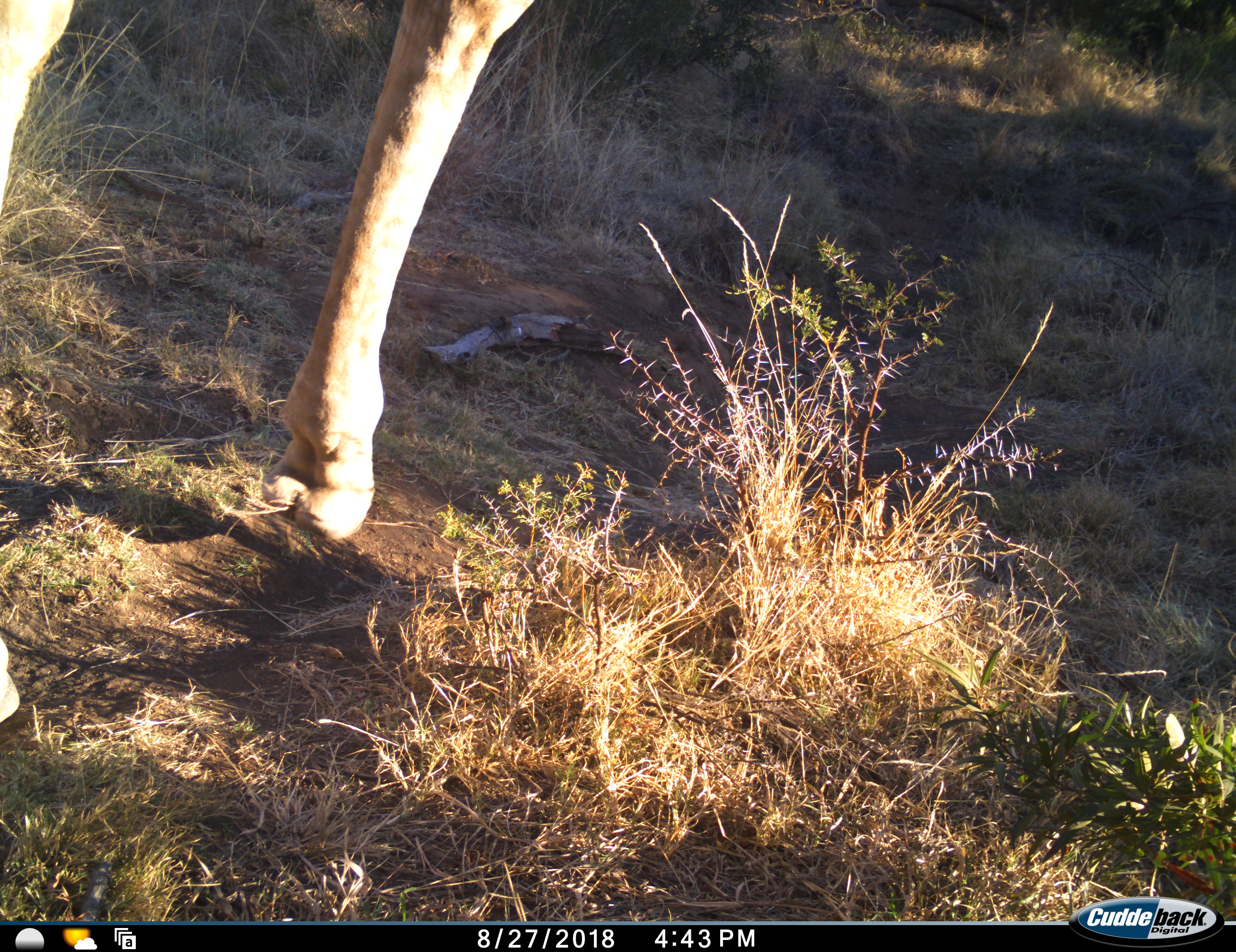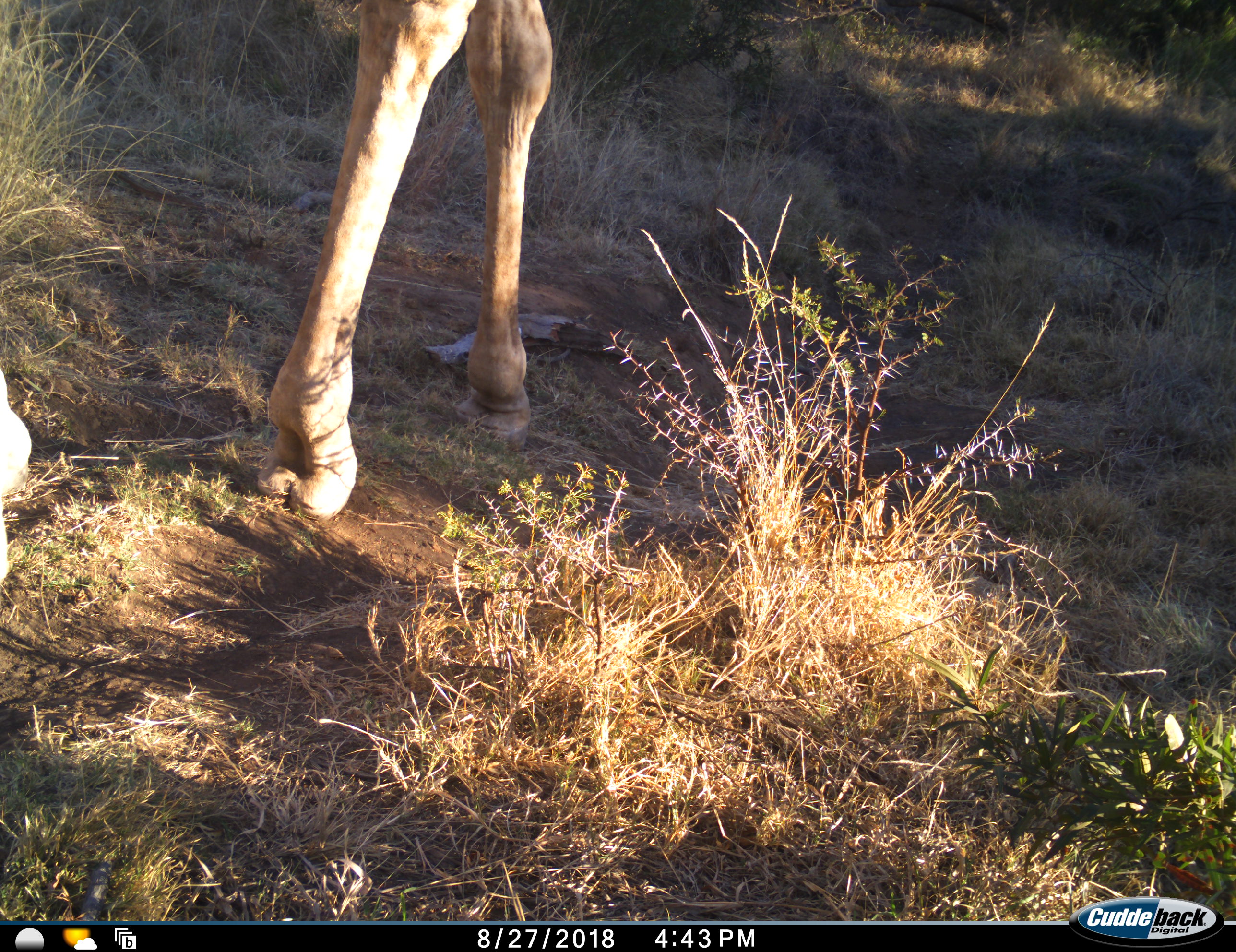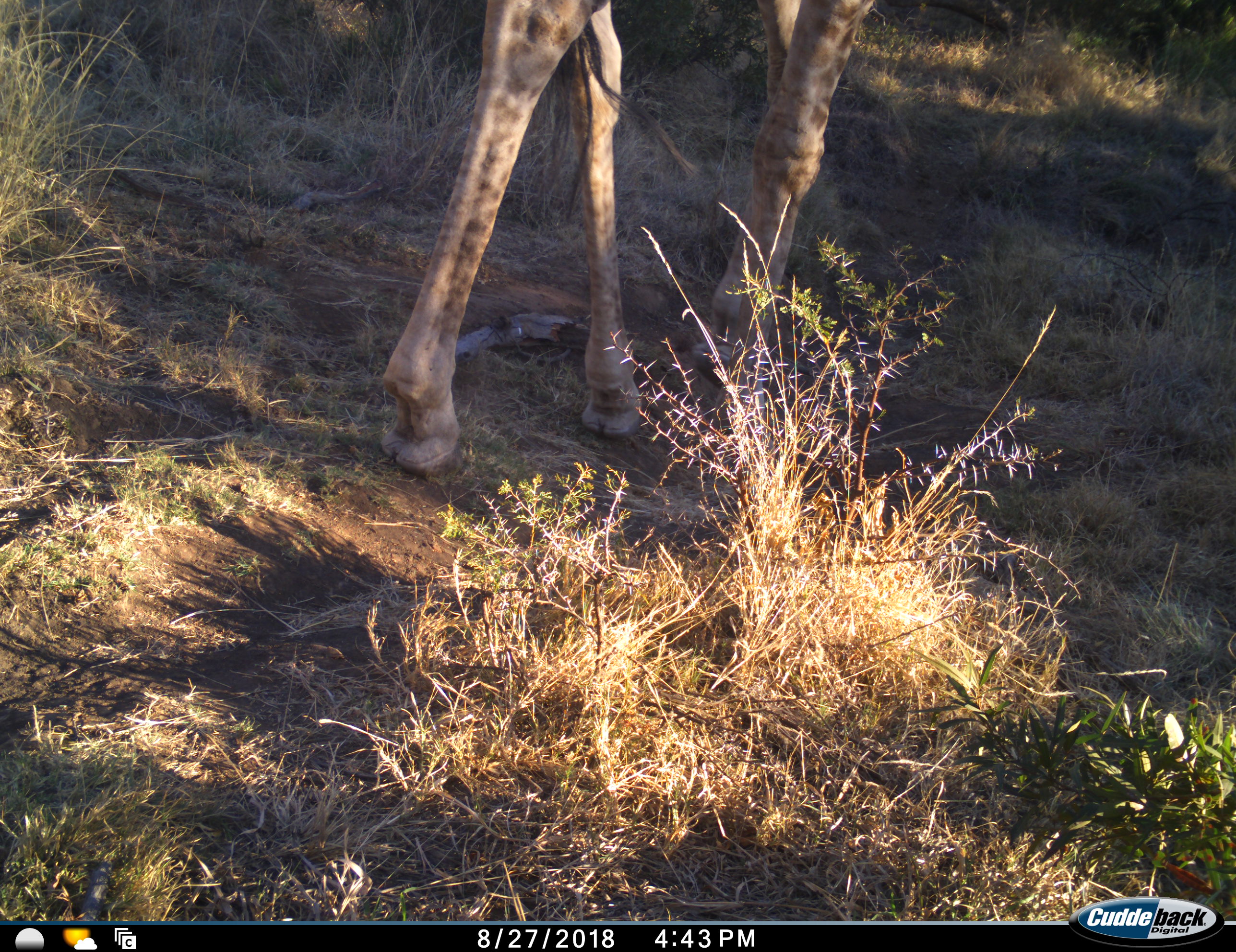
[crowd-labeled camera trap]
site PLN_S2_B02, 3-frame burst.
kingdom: Animalia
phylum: Chordata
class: Mammalia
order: Artiodactyla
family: Giraffidae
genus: Giraffa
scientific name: Giraffa camelopardalis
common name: giraffe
Giraffe (Giraffa camelopardalis), count 1. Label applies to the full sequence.